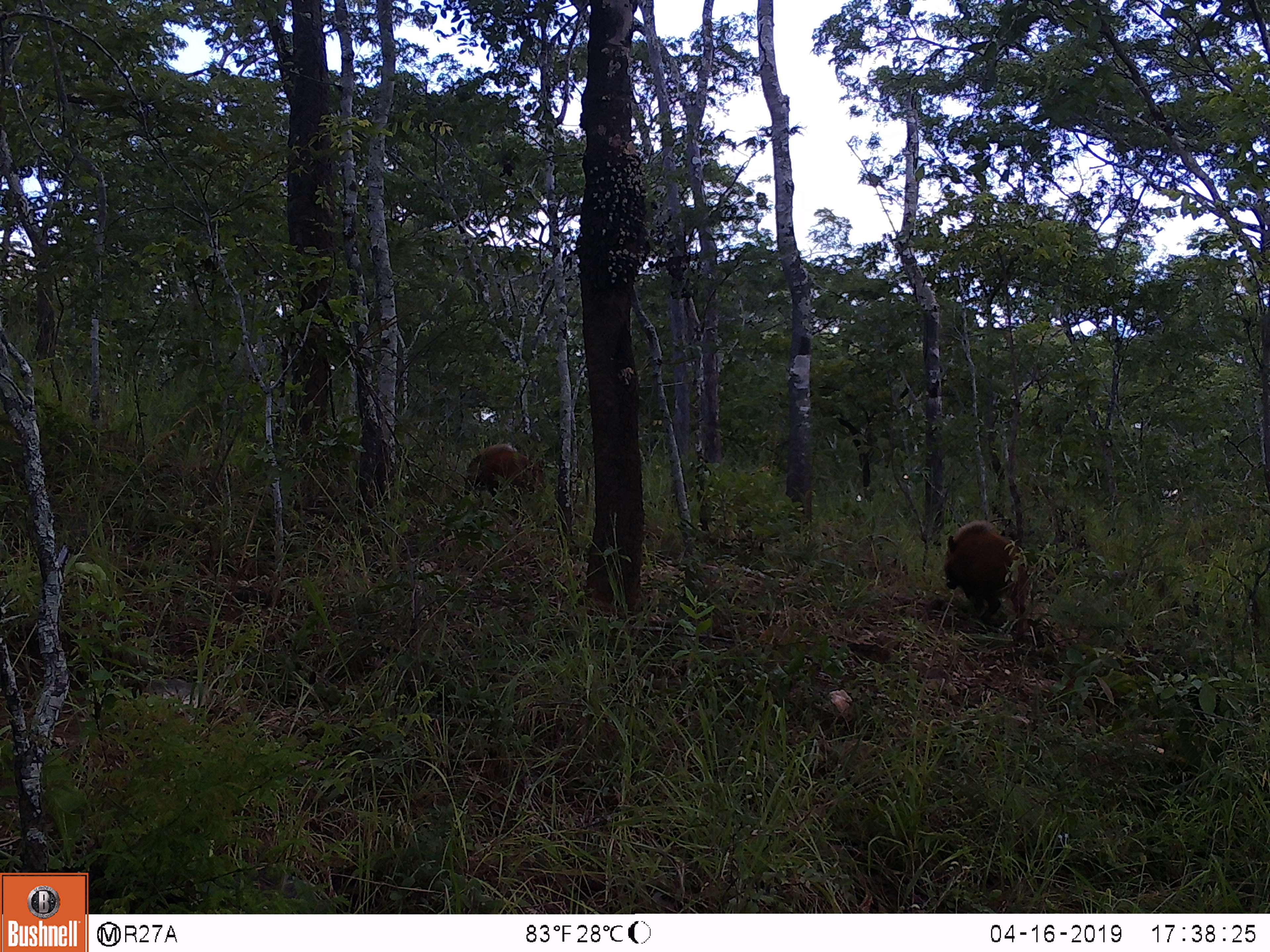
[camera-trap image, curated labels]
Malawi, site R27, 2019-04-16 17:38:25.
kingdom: Animalia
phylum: Chordata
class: Mammalia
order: Artiodactyla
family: Suidae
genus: Potamochoerus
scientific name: Potamochoerus larvatus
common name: bushpig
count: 2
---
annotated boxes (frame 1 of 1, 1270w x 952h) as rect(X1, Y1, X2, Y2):
bushpig: rect(936, 514, 1045, 642); rect(448, 435, 540, 502)